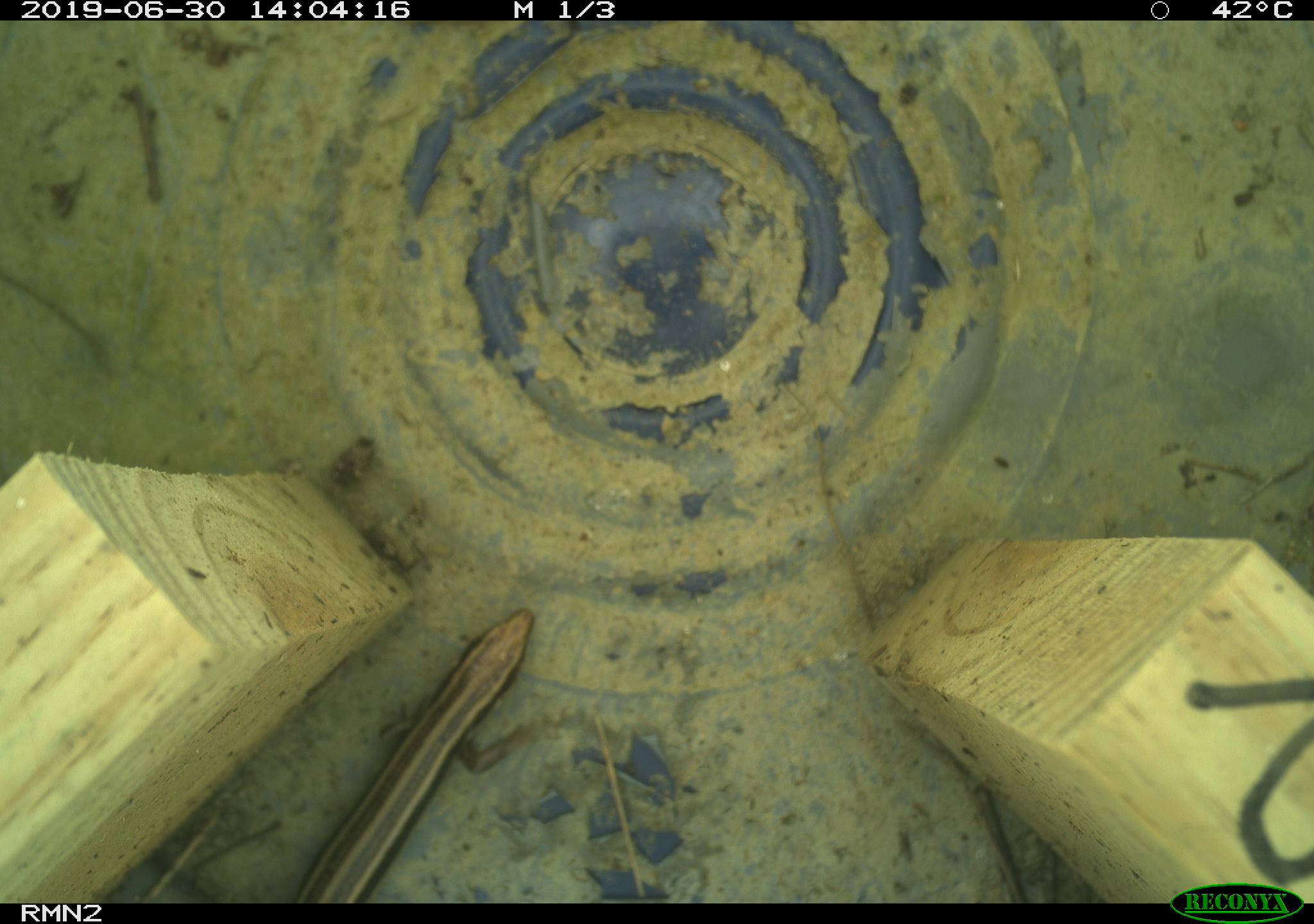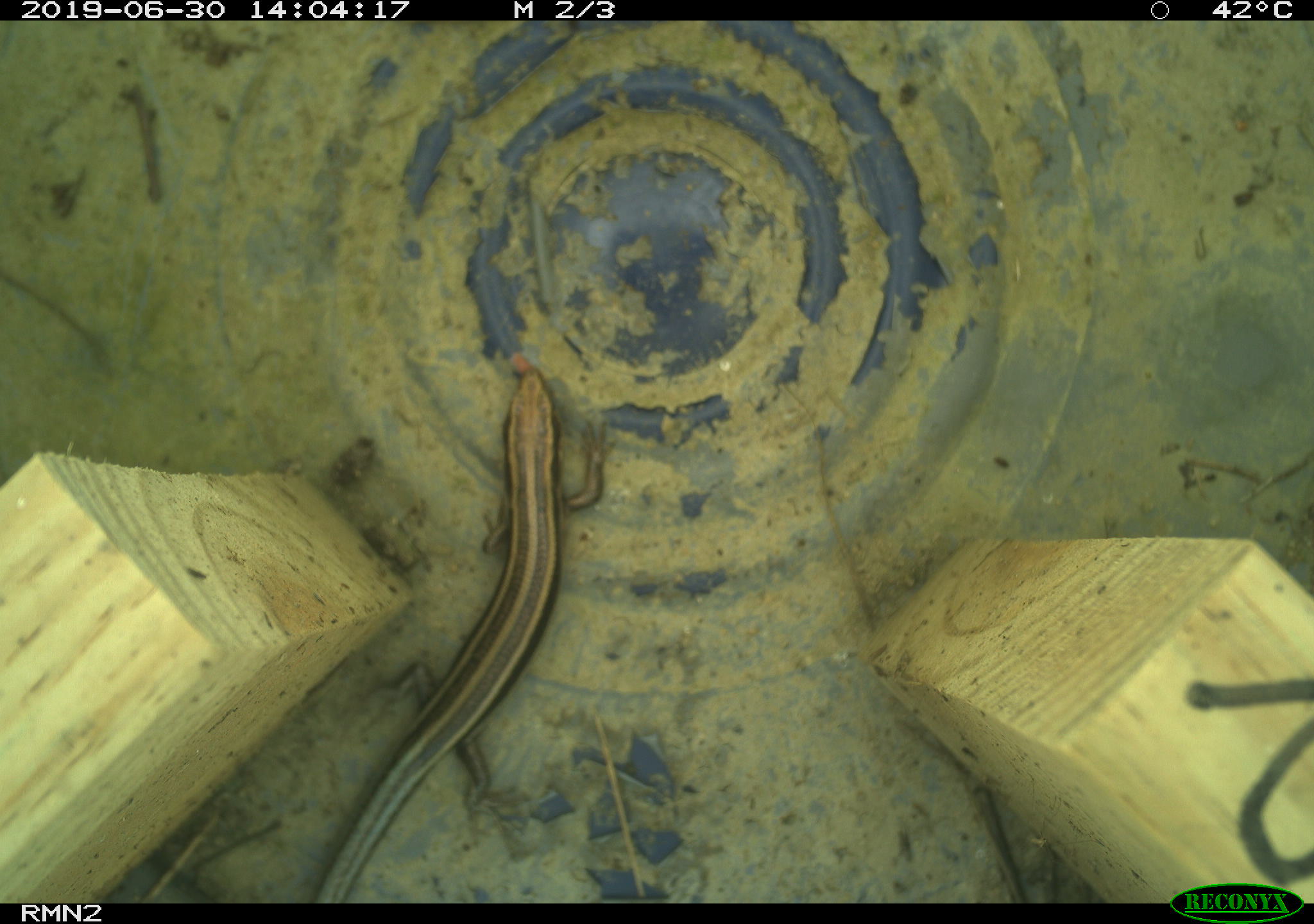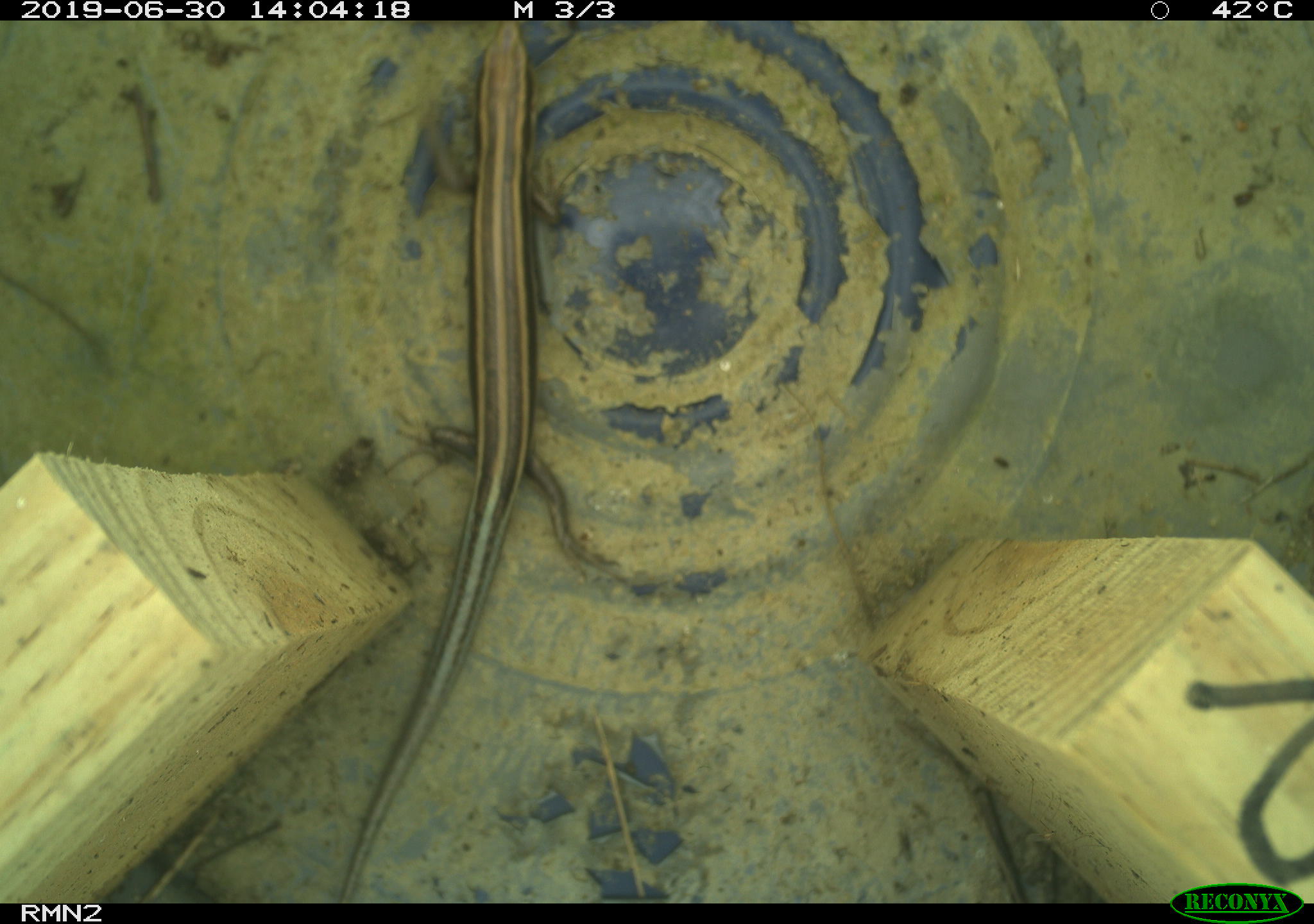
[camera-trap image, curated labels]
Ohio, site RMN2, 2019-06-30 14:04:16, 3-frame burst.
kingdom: Animalia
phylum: Chordata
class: Reptilia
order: Squamata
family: Scincidae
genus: Plestiodon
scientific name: Plestiodon fasciatus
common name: common five-lined skink